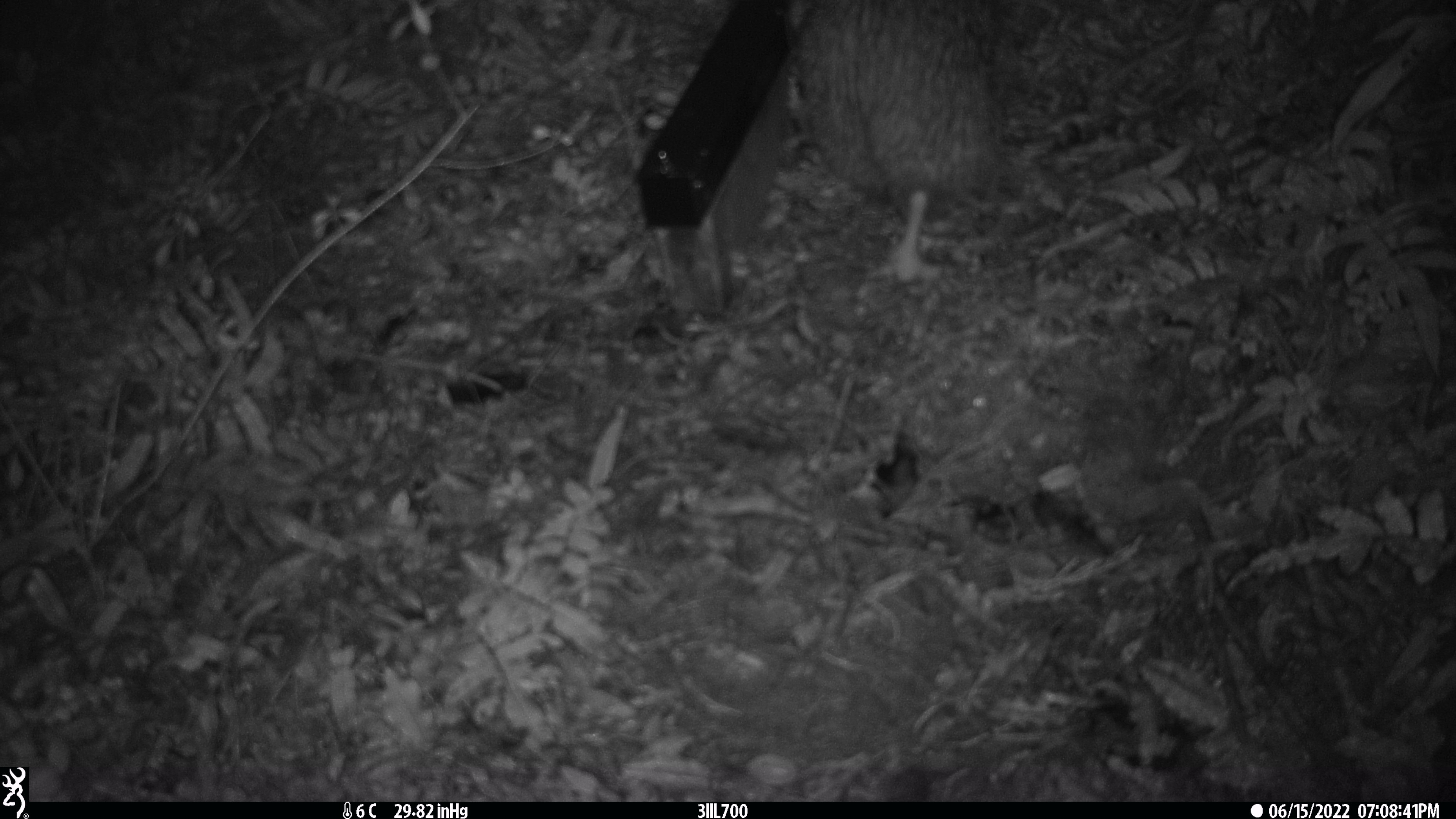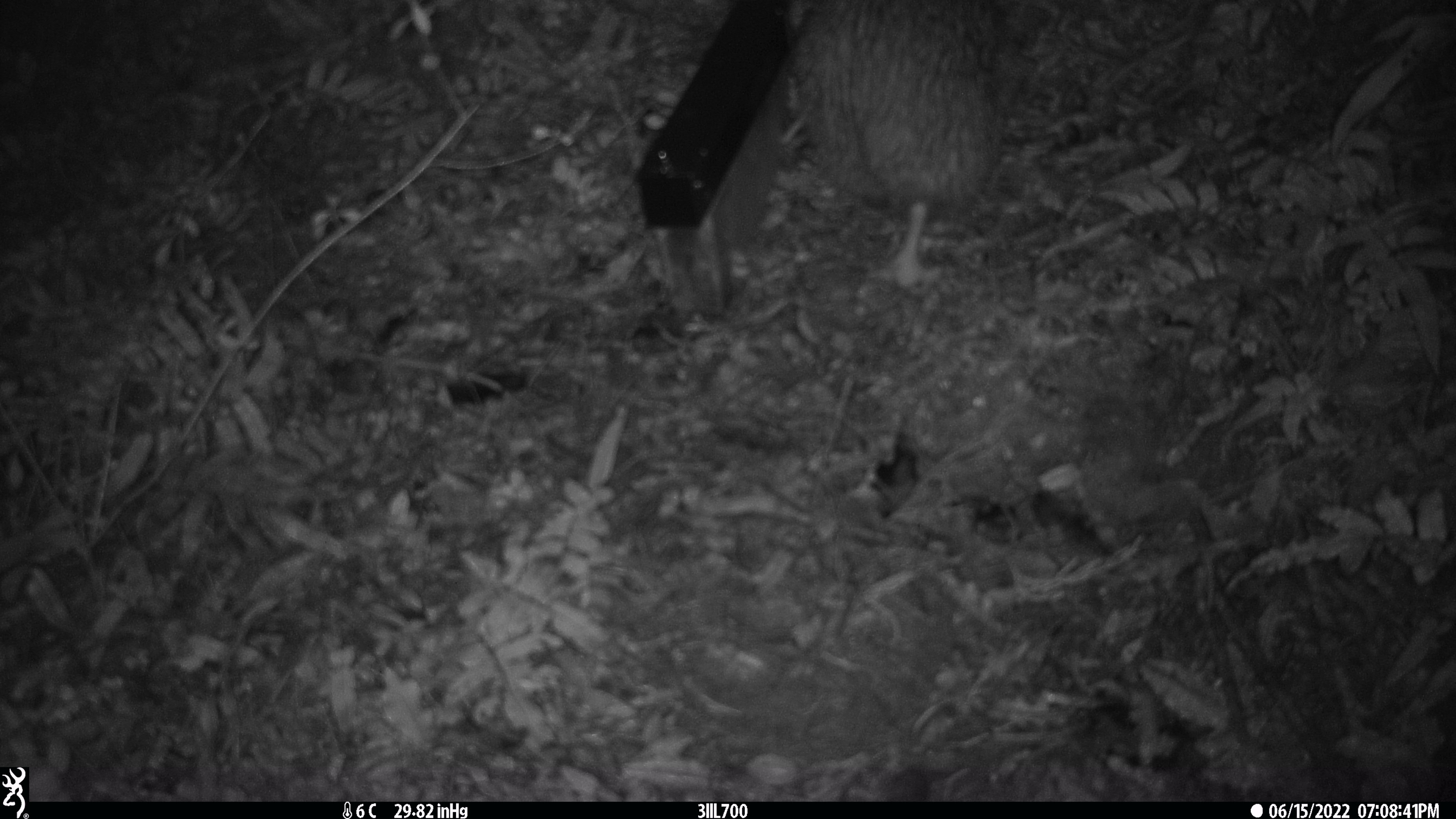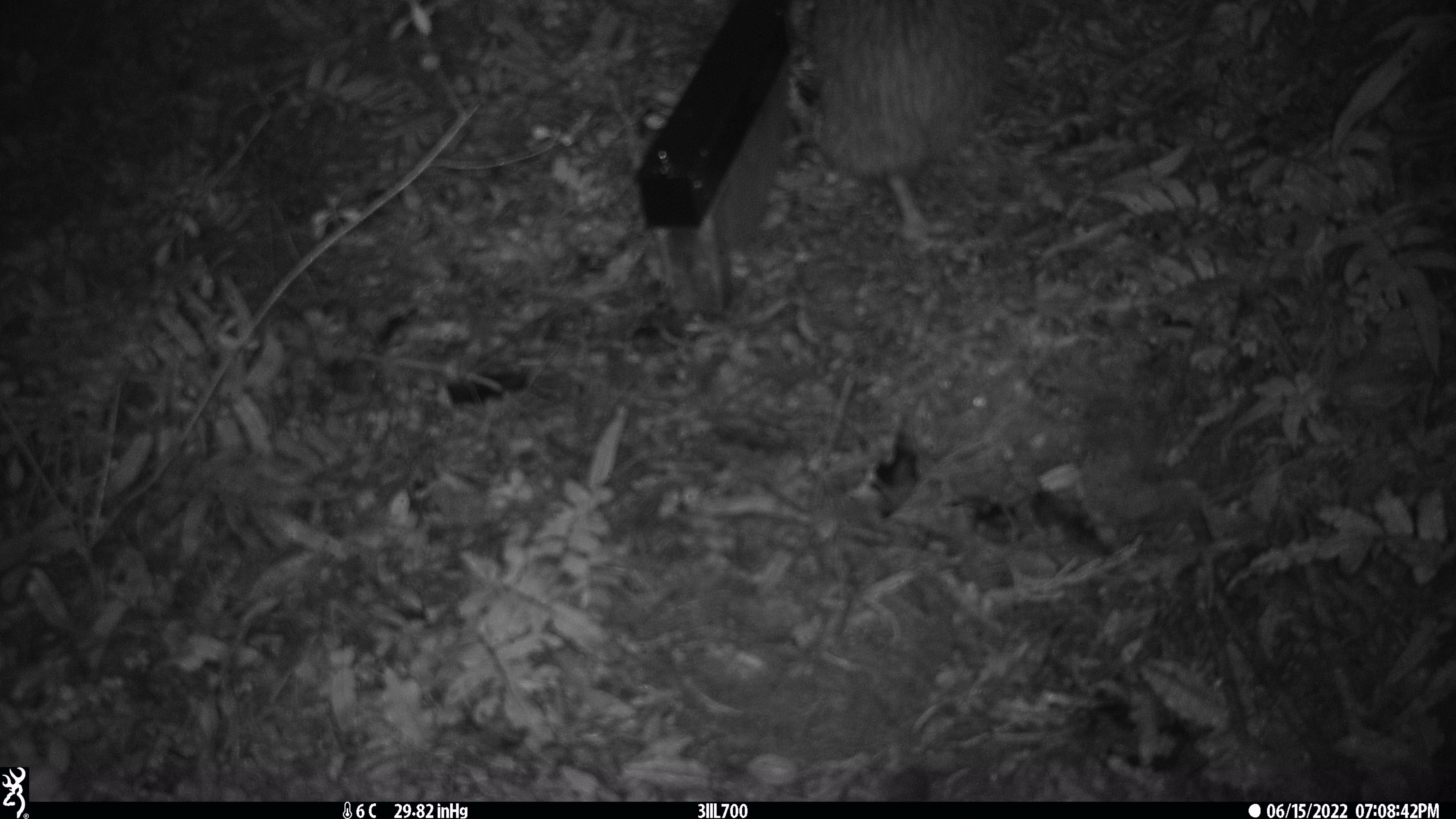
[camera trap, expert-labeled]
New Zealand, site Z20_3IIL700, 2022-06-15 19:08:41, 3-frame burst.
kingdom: Animalia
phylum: Chordata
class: Aves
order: Apterygiformes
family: Apterygidae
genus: Apteryx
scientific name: Apteryx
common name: kiwi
Kiwi (Apteryx).